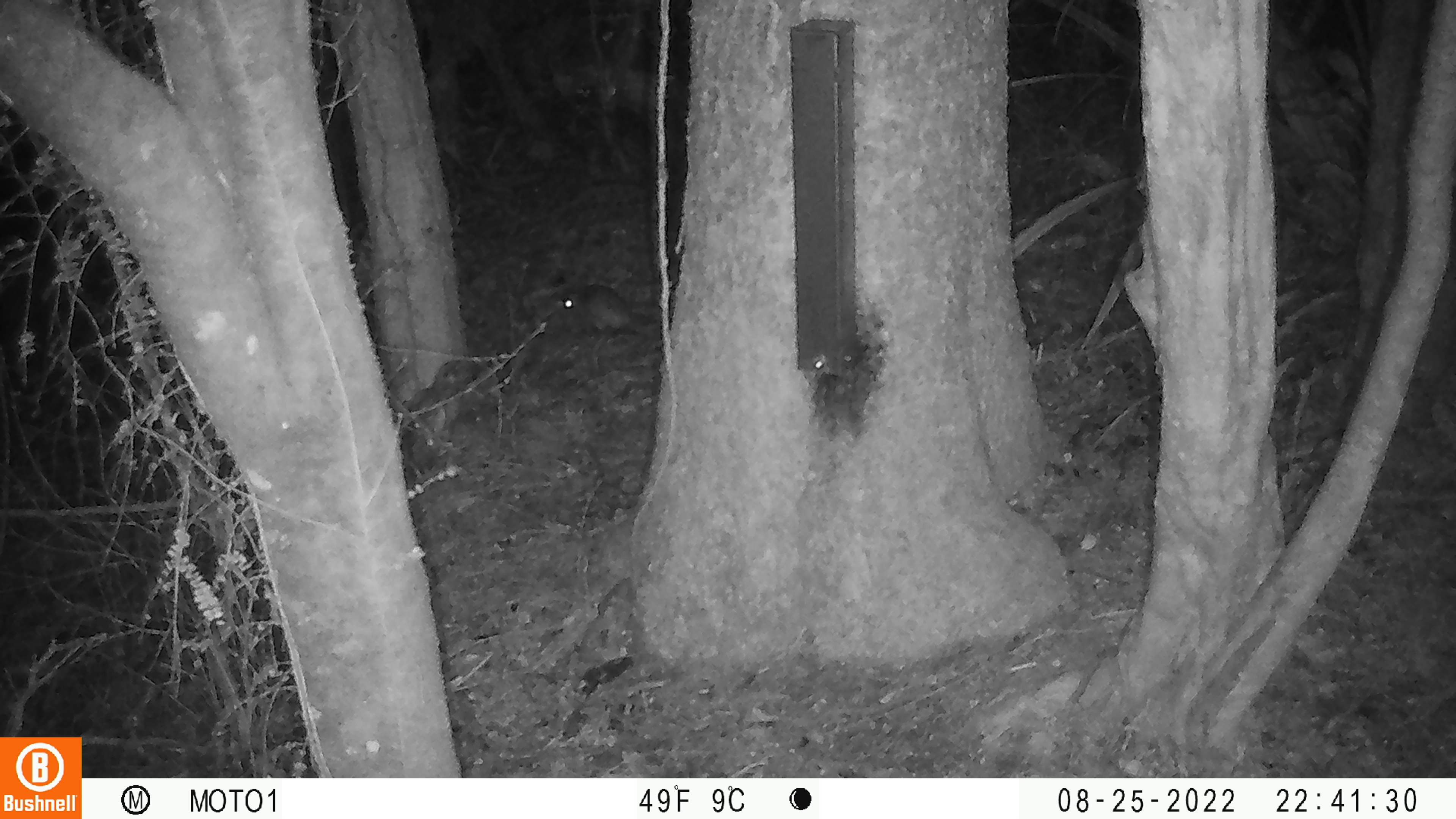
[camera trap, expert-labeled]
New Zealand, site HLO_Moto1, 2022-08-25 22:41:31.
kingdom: Animalia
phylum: Chordata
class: Mammalia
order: Rodentia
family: Muridae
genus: Rattus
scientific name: Rattus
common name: rat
Rat (Rattus).